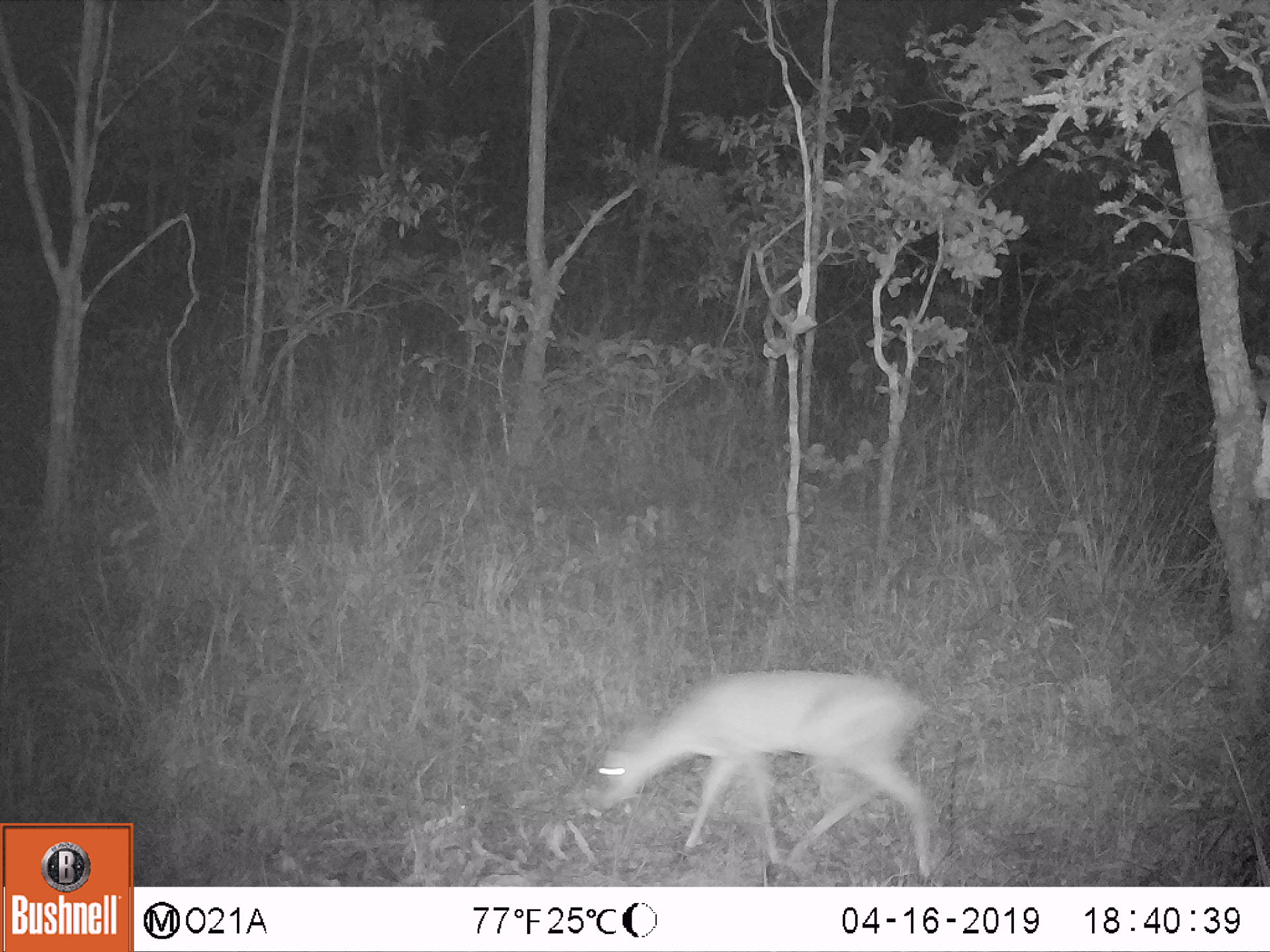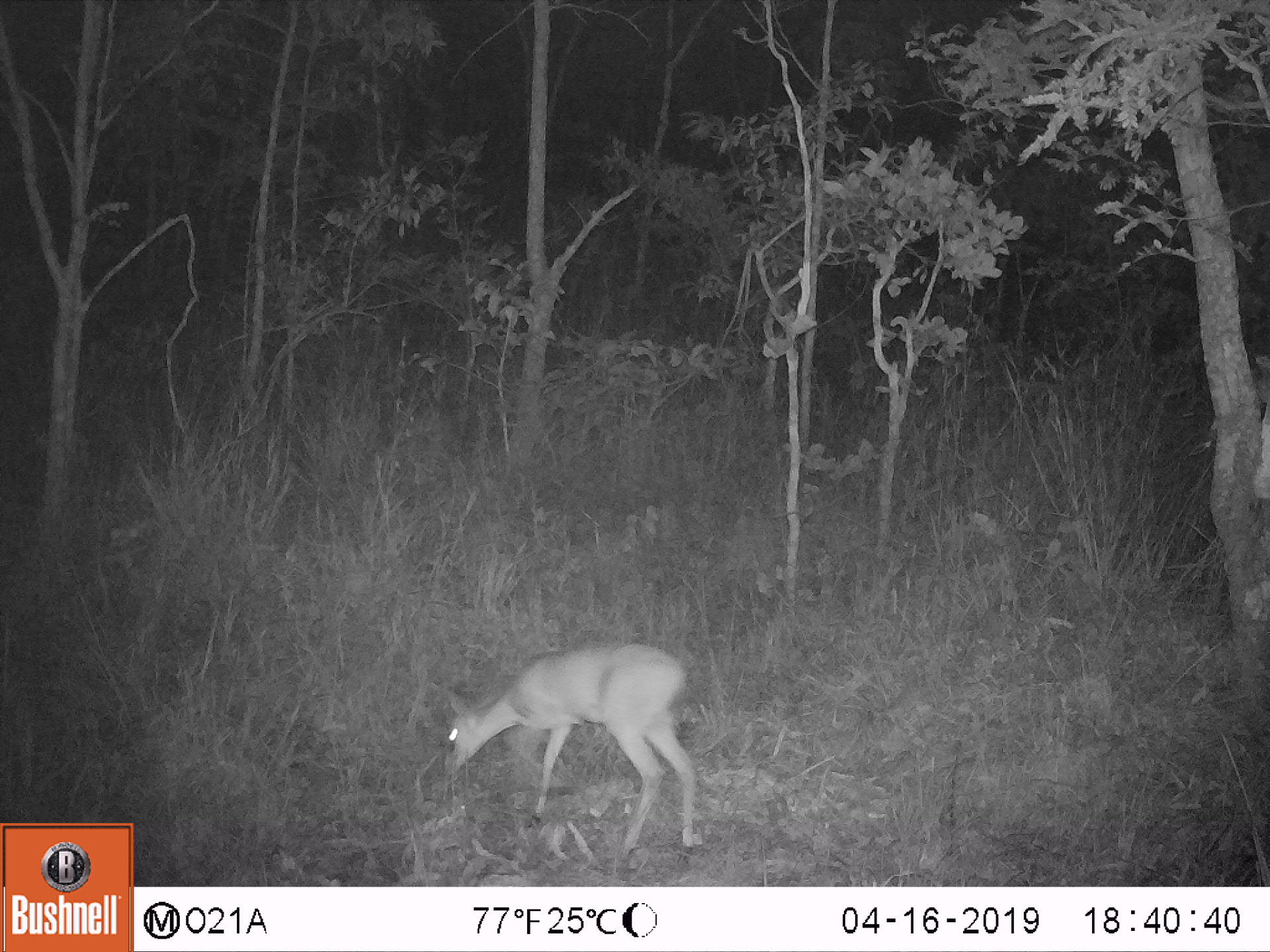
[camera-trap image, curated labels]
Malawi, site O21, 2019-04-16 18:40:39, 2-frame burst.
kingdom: Animalia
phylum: Chordata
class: Mammalia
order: Artiodactyla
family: Bovidae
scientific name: Antilopinae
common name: small antelope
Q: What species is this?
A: Small antelope (Antilopinae).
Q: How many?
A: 1.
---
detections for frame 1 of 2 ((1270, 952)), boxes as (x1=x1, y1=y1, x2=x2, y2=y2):
small antelope: (x1=588, y1=665, x2=942, y2=882)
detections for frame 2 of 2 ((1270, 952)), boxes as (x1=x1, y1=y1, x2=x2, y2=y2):
small antelope: (x1=432, y1=635, x2=708, y2=869)